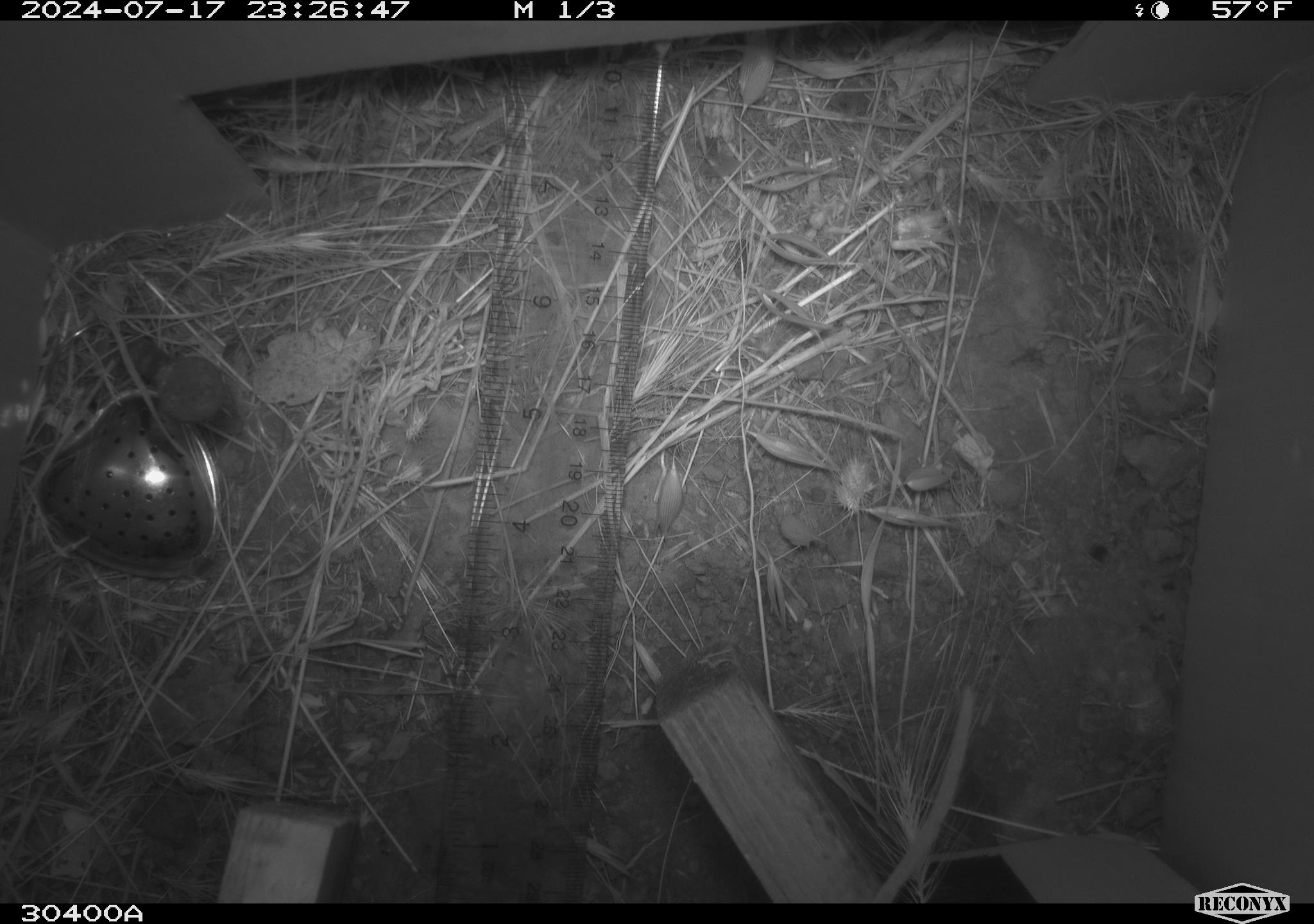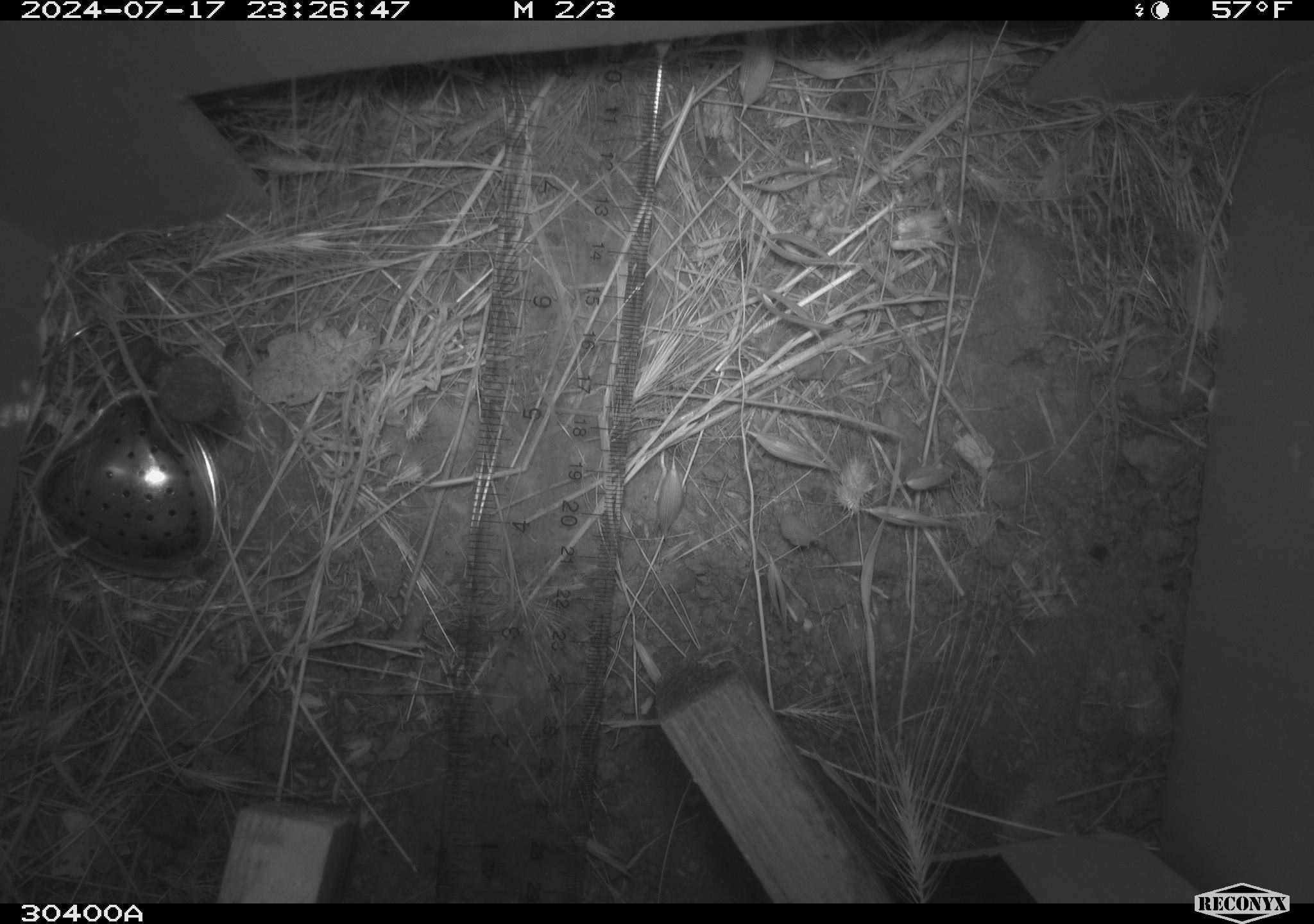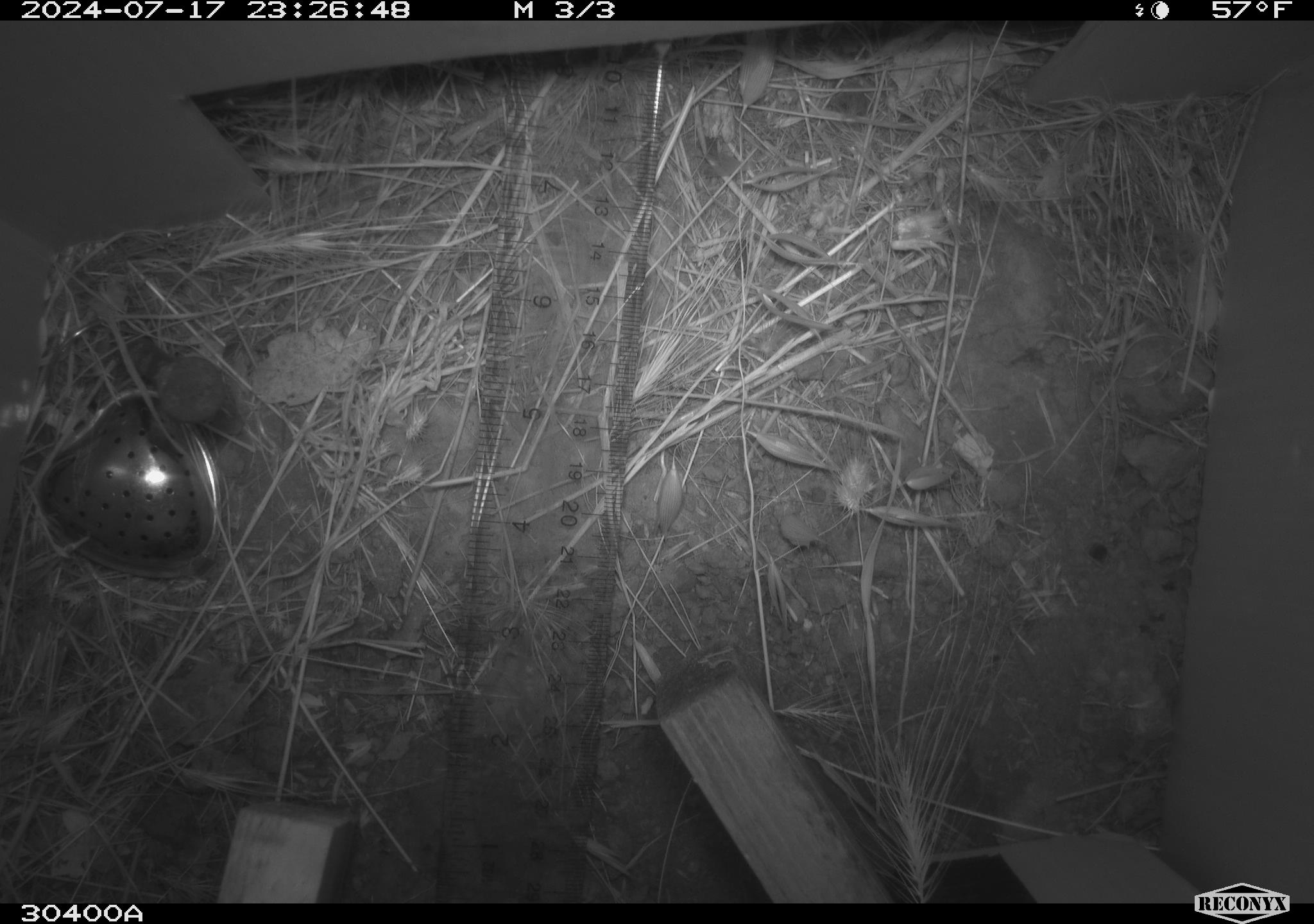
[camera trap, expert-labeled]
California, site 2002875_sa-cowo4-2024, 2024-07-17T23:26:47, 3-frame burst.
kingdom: Animalia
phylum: Chordata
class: Mammalia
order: Rodentia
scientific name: Rodentia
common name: rodent